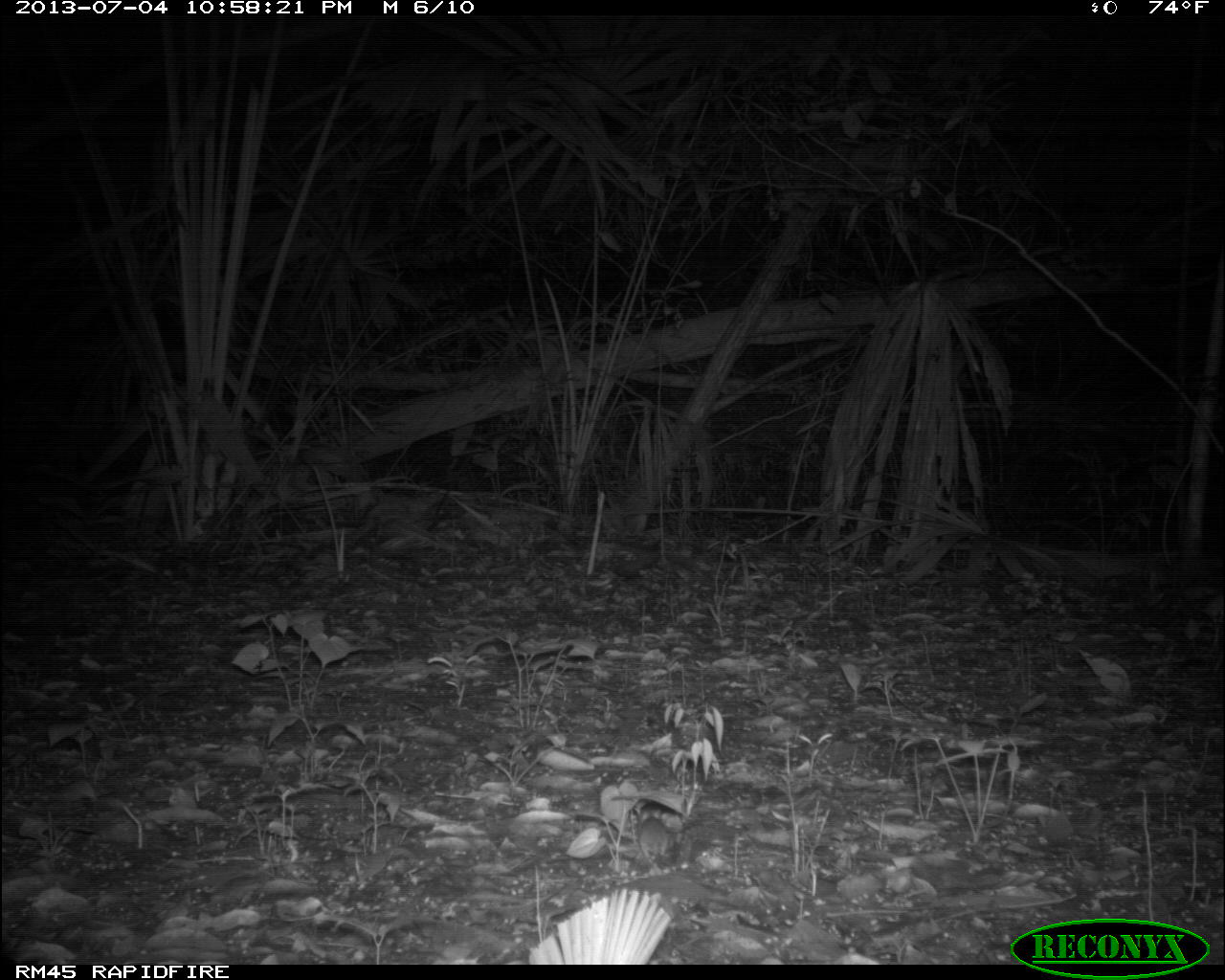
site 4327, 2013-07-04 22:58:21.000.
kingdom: Animalia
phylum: Chordata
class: Mammalia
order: Rodentia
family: Cricetidae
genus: Peromyscus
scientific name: Peromyscus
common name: deermice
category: peromyscus sp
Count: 1.